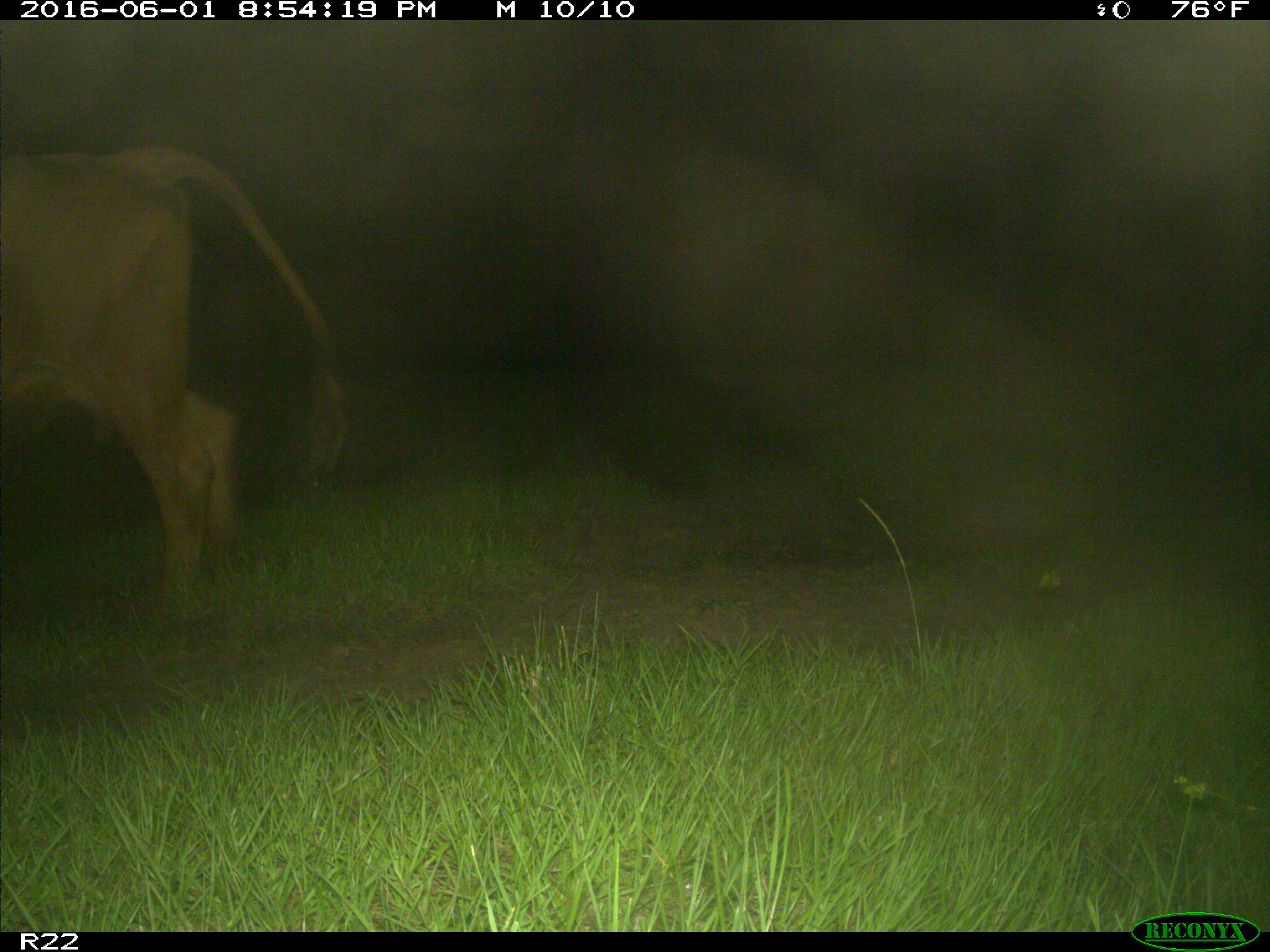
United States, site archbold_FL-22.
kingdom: Animalia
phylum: Chordata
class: Mammalia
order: Artiodactyla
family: Bovidae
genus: Bos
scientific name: Bos taurus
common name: domestic cow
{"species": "Bos taurus (domestic cow)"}